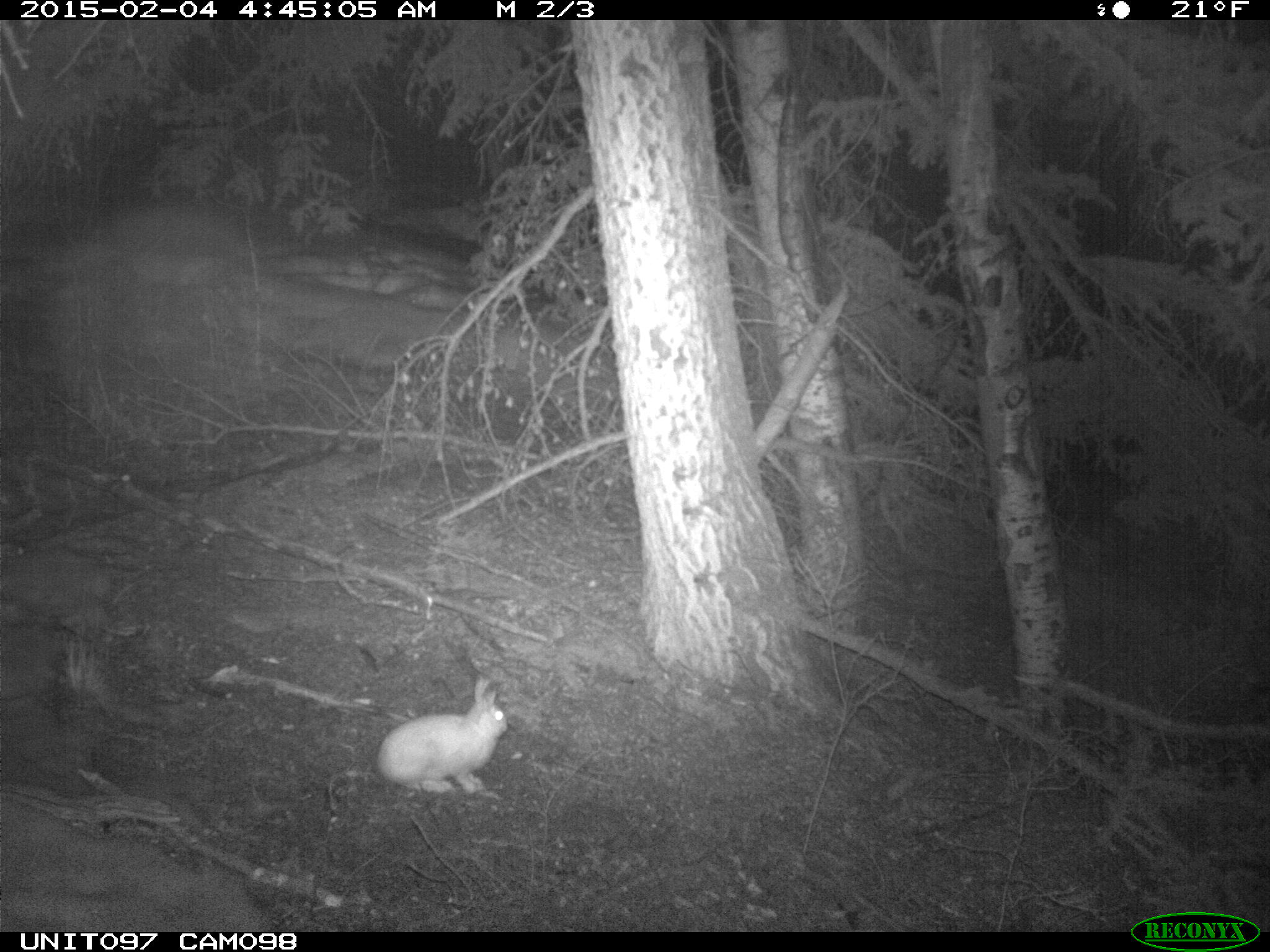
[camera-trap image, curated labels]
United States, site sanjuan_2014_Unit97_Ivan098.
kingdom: Animalia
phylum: Chordata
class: Mammalia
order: Lagomorpha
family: Leporidae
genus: Lepus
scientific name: Lepus americanus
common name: snowshoe hare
Lepus americanus (snowshoe hare).